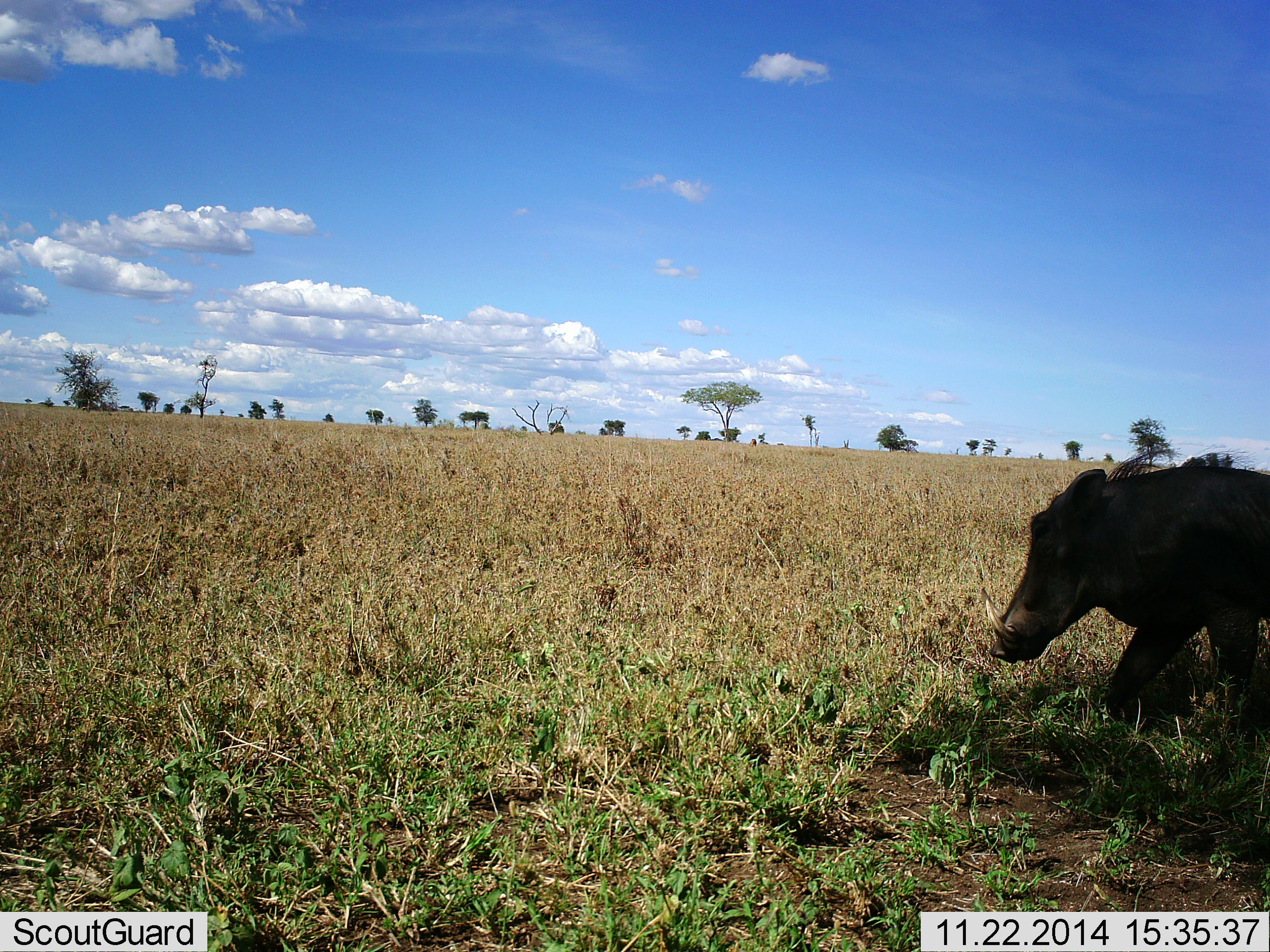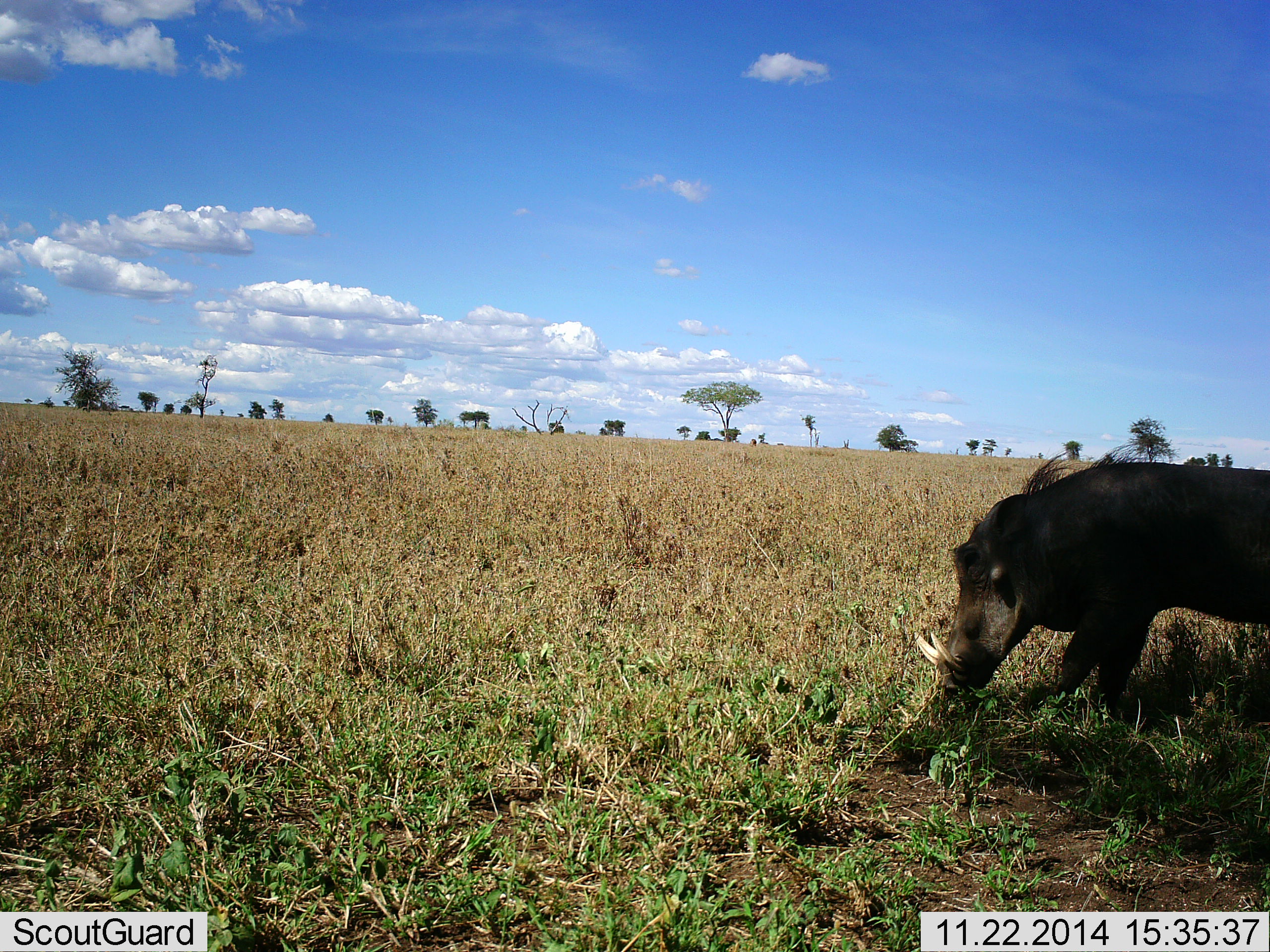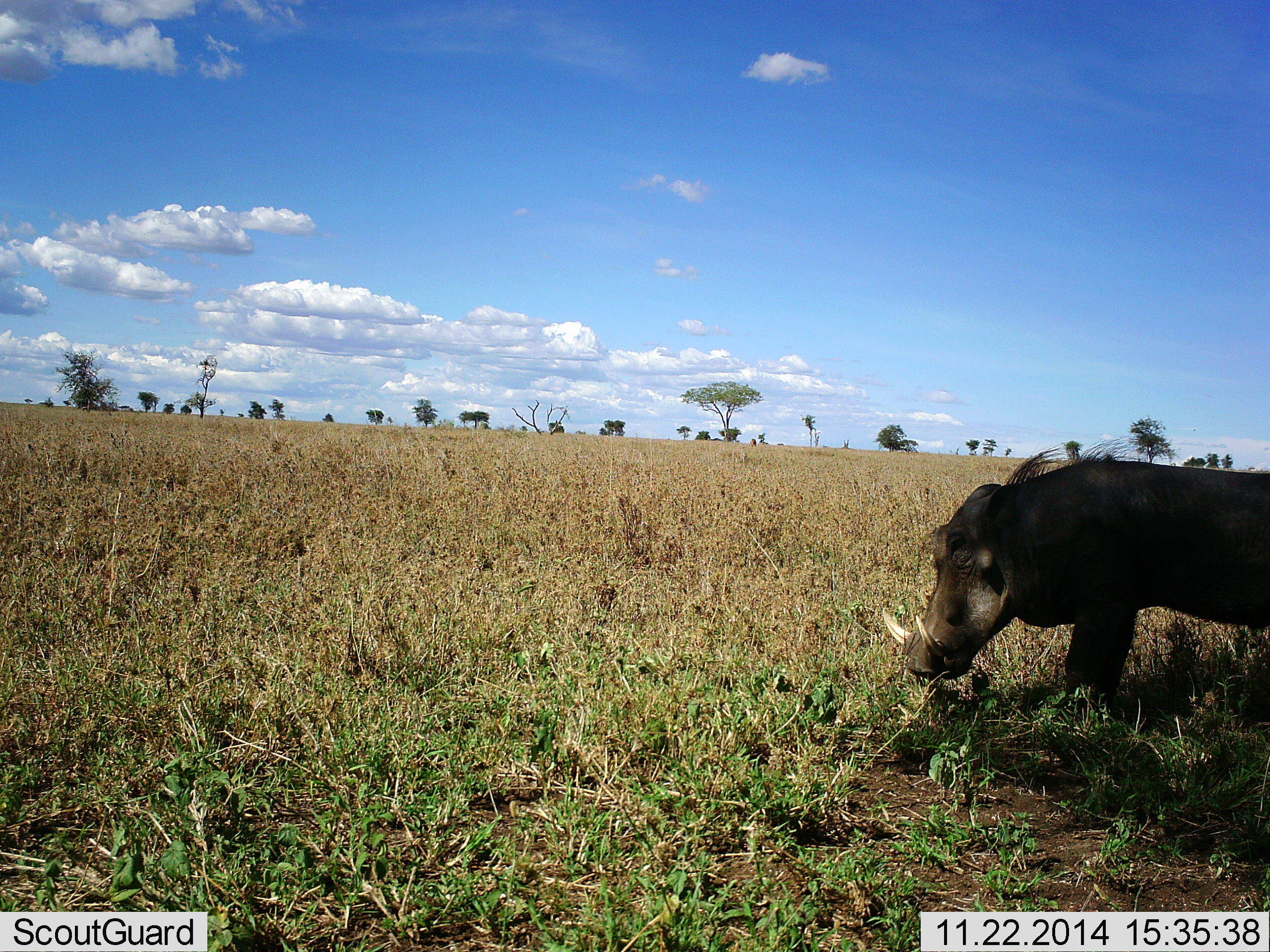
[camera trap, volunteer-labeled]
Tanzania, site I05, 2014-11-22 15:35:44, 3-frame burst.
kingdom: Animalia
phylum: Chordata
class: Mammalia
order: Artiodactyla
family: Suidae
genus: Phacochoerus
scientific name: Phacochoerus africanus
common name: warthog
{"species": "warthog (Phacochoerus africanus)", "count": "1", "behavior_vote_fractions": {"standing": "27%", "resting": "0%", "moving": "55%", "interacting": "9%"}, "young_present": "0%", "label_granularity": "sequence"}